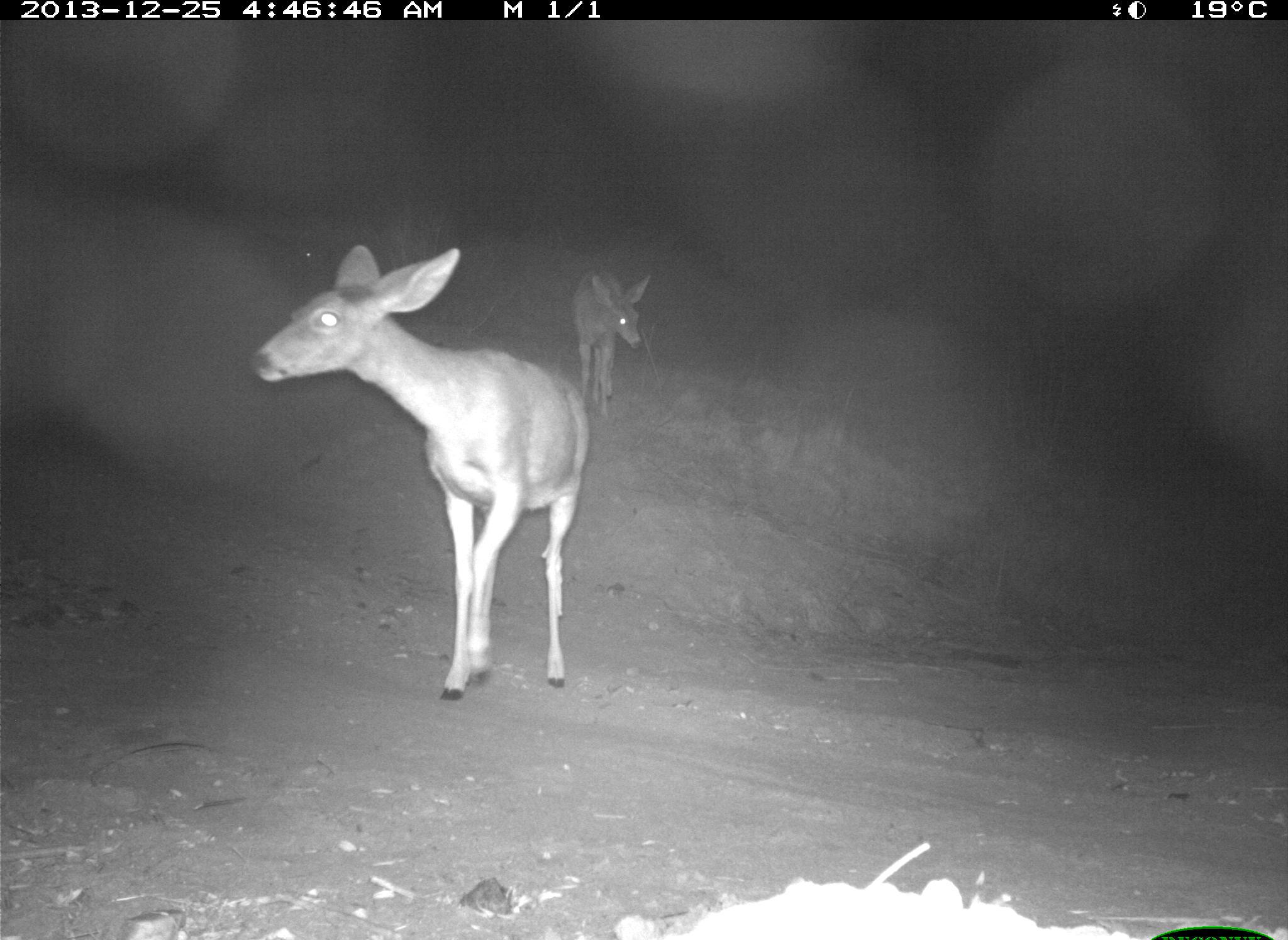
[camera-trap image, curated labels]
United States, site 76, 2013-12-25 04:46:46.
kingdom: Animalia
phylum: Chordata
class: Mammalia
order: Artiodactyla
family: Cervidae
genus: Odocoileus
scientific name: Odocoileus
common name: deer